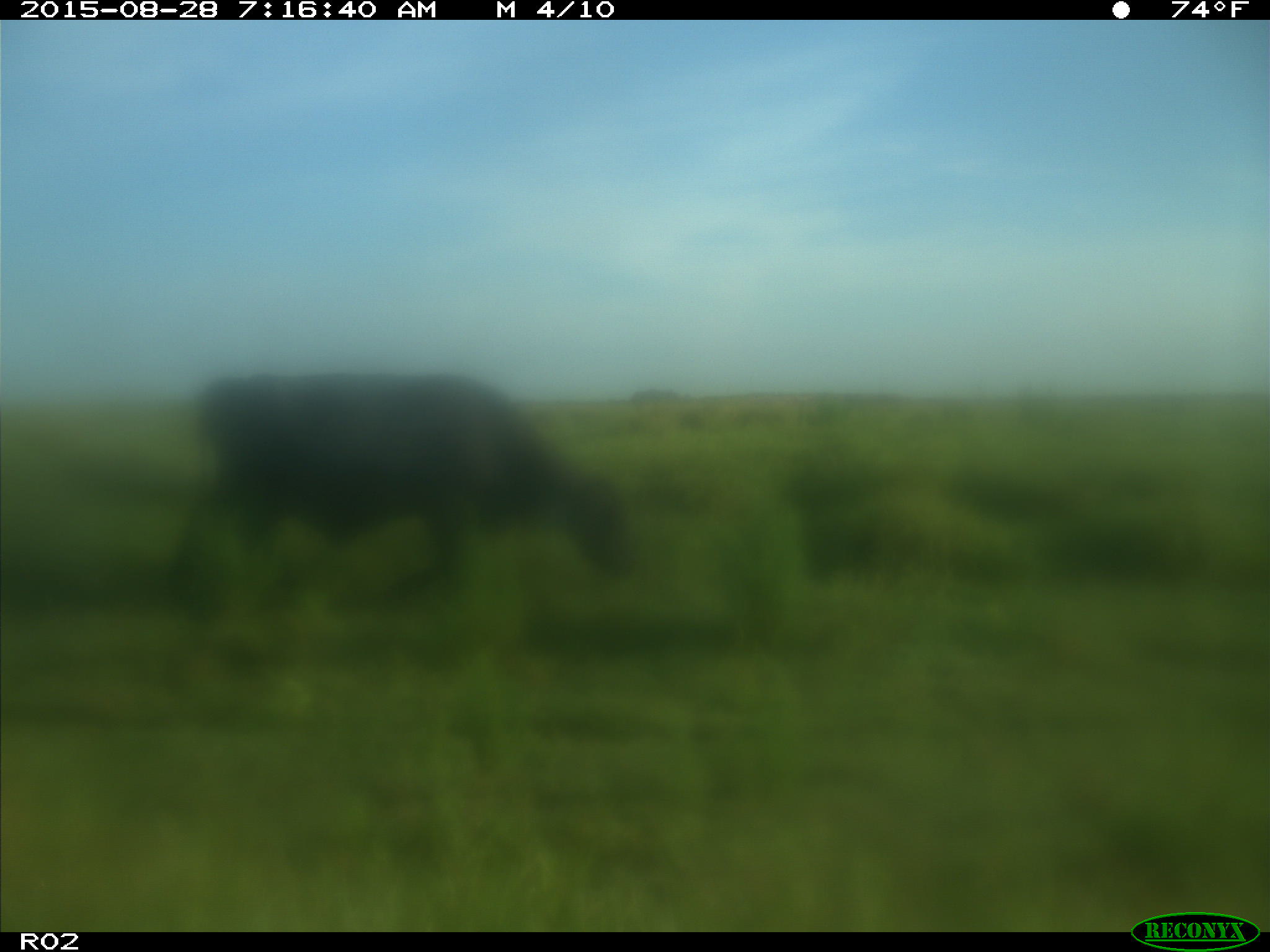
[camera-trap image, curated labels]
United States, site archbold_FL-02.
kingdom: Animalia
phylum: Chordata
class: Mammalia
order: Artiodactyla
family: Bovidae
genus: Bos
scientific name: Bos taurus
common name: domestic cow